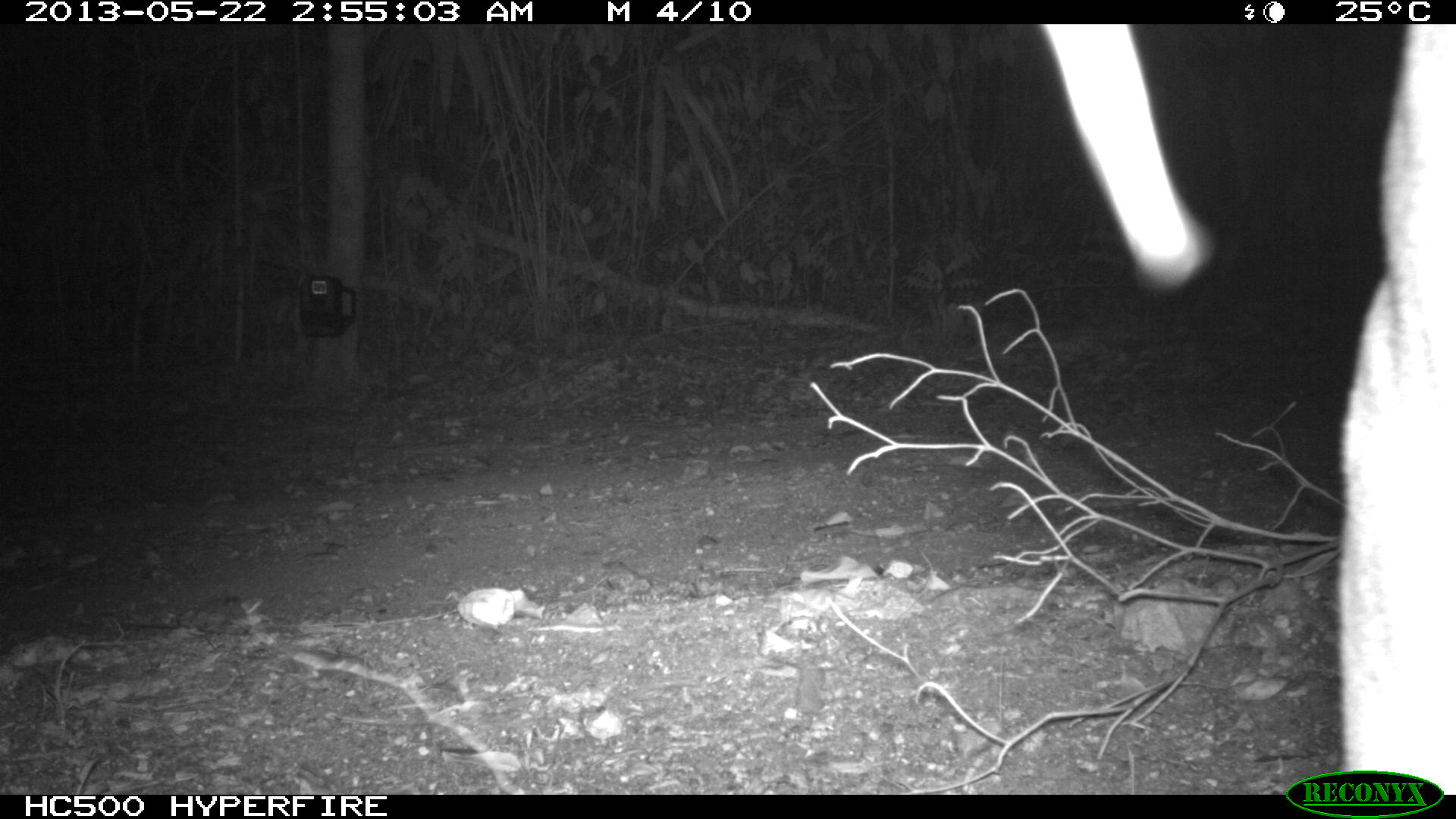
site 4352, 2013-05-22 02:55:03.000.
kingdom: Animalia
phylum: Chordata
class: Mammalia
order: Carnivora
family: Felidae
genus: Puma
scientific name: Puma concolor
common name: mountain lion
Puma concolor (mountain lion), count 1.